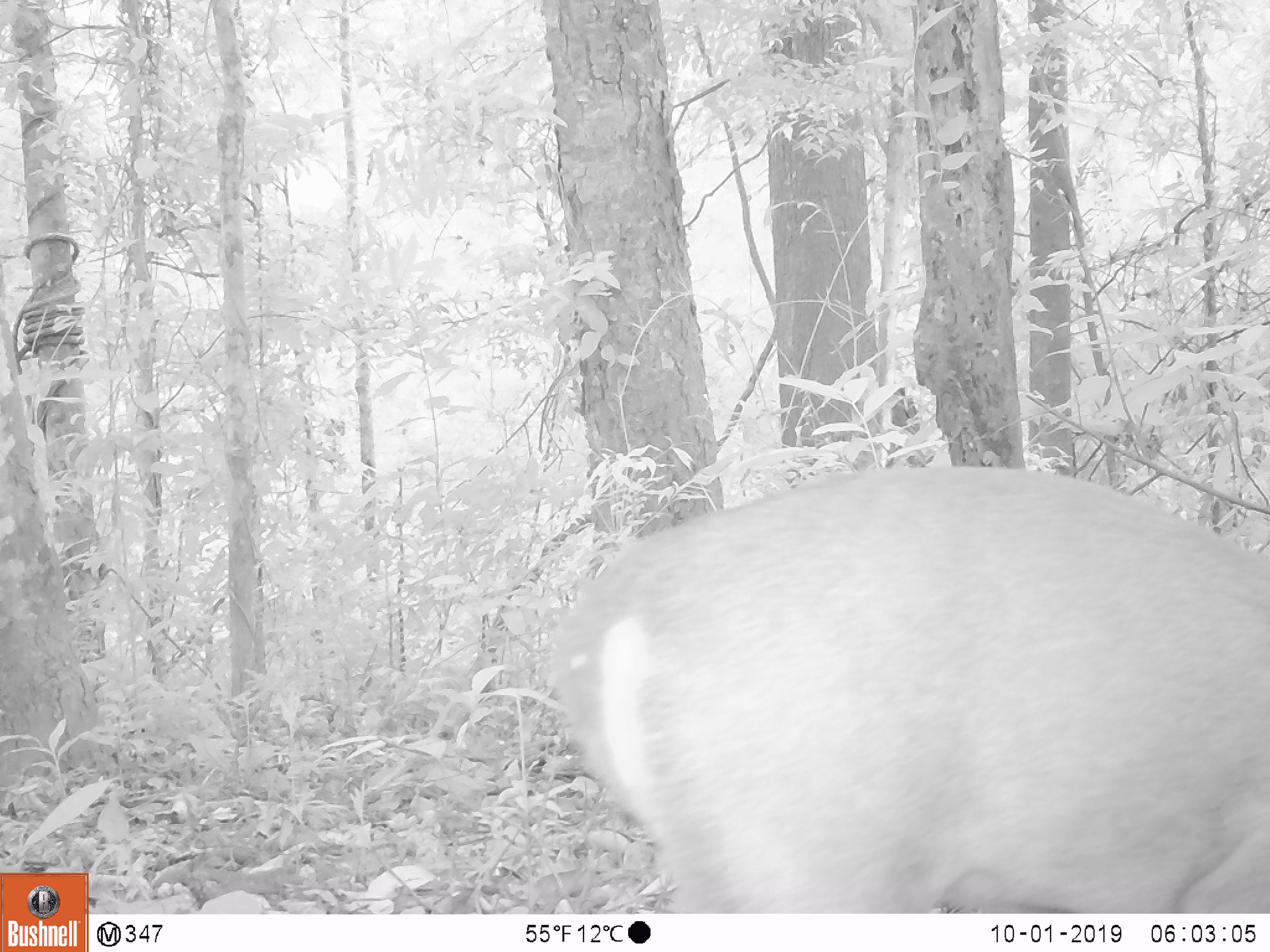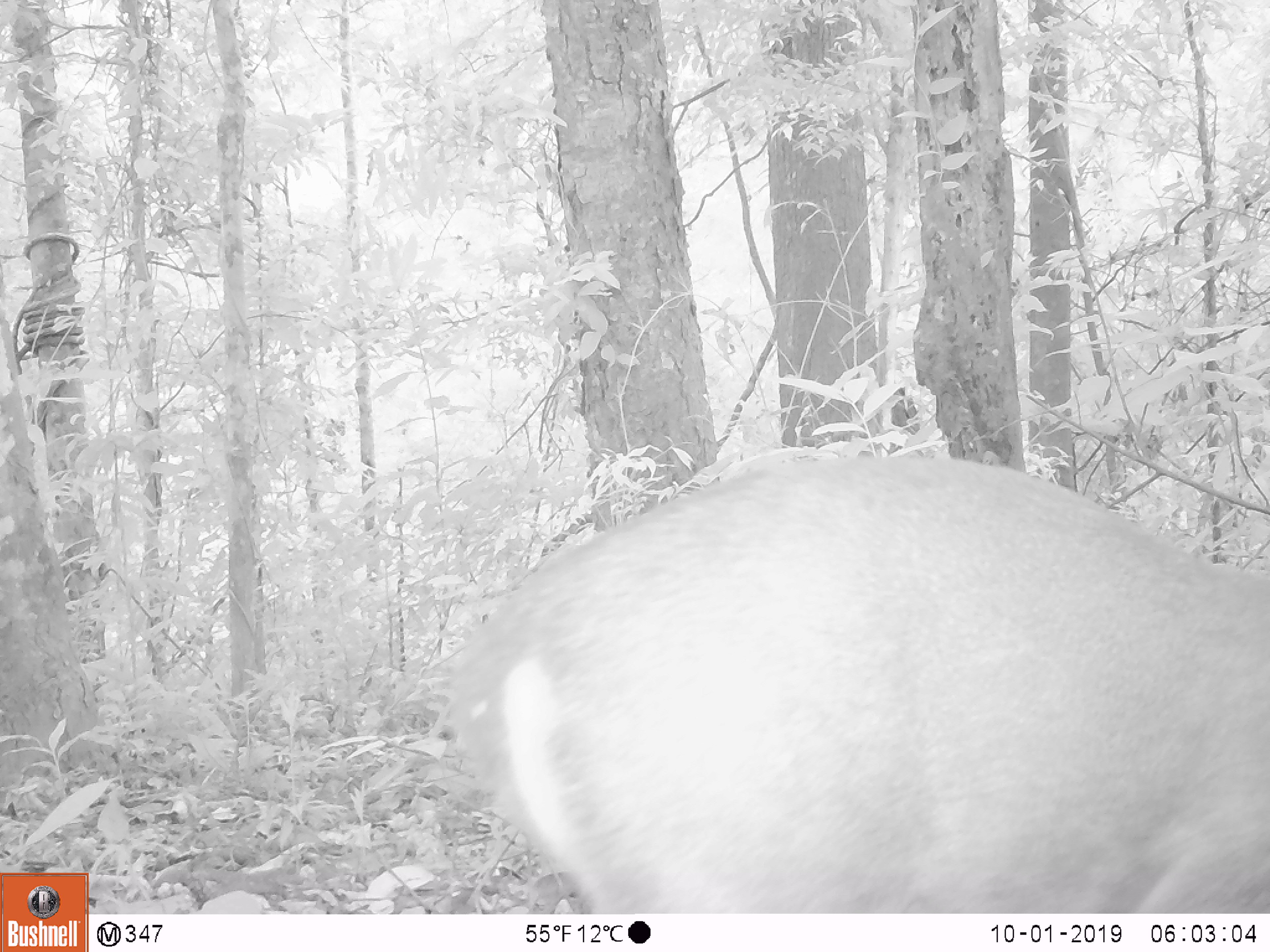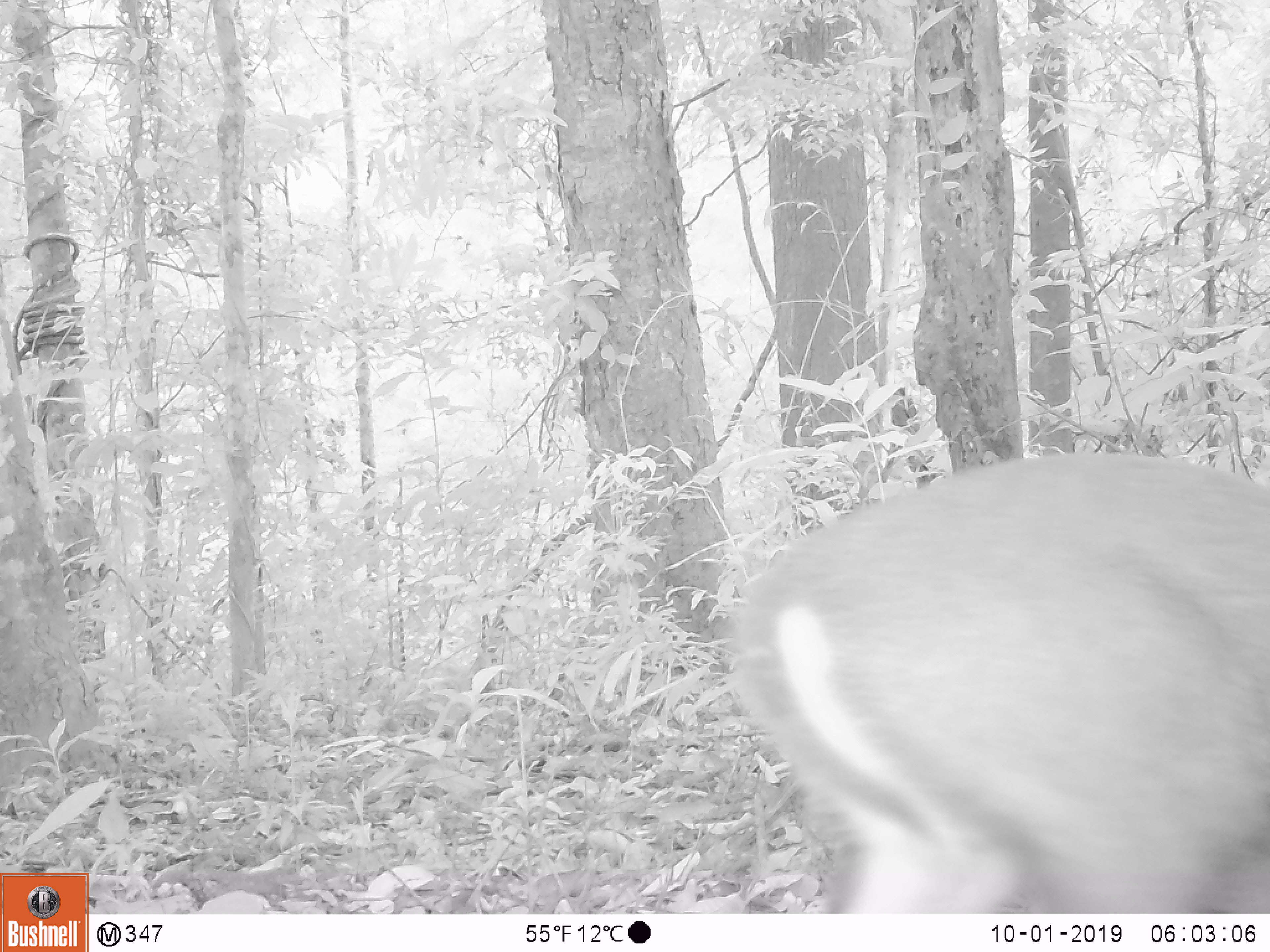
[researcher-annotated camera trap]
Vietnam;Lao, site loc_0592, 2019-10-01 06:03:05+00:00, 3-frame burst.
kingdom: Animalia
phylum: Chordata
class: Mammalia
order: Artiodactyla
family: Cervidae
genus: Muntiacus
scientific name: Muntiacus rooseveltorum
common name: roosevelt's muntjac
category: roosevelts muntjac group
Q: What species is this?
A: Roosevelts muntjac group (roosevelt's muntjac) (Muntiacus rooseveltorum).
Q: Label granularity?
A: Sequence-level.